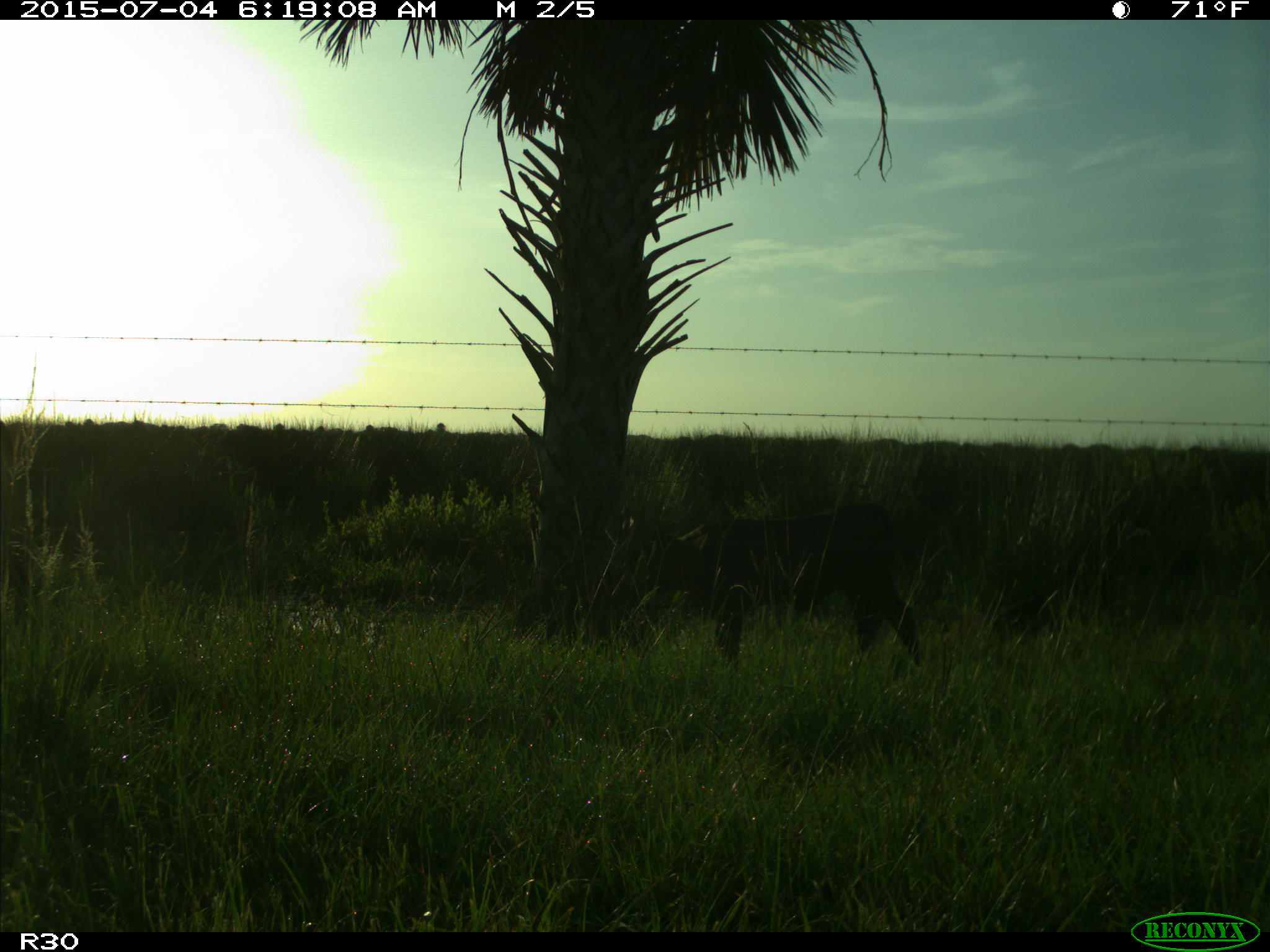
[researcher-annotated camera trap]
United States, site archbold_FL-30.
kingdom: Animalia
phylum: Chordata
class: Mammalia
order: Artiodactyla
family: Bovidae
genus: Bos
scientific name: Bos taurus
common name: domestic cow